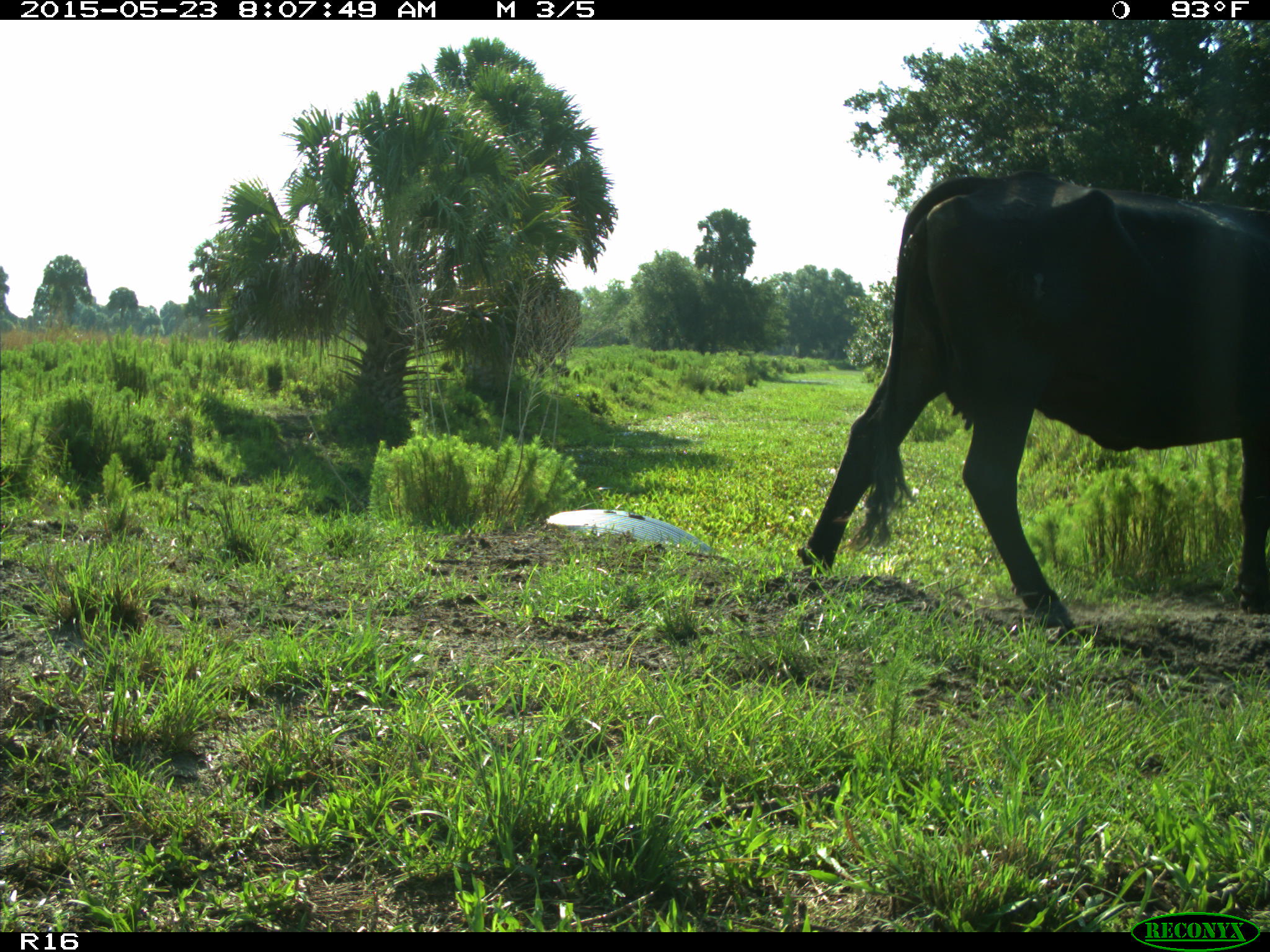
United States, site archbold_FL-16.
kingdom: Animalia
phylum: Chordata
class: Mammalia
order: Artiodactyla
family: Bovidae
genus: Bos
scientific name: Bos taurus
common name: domestic cow